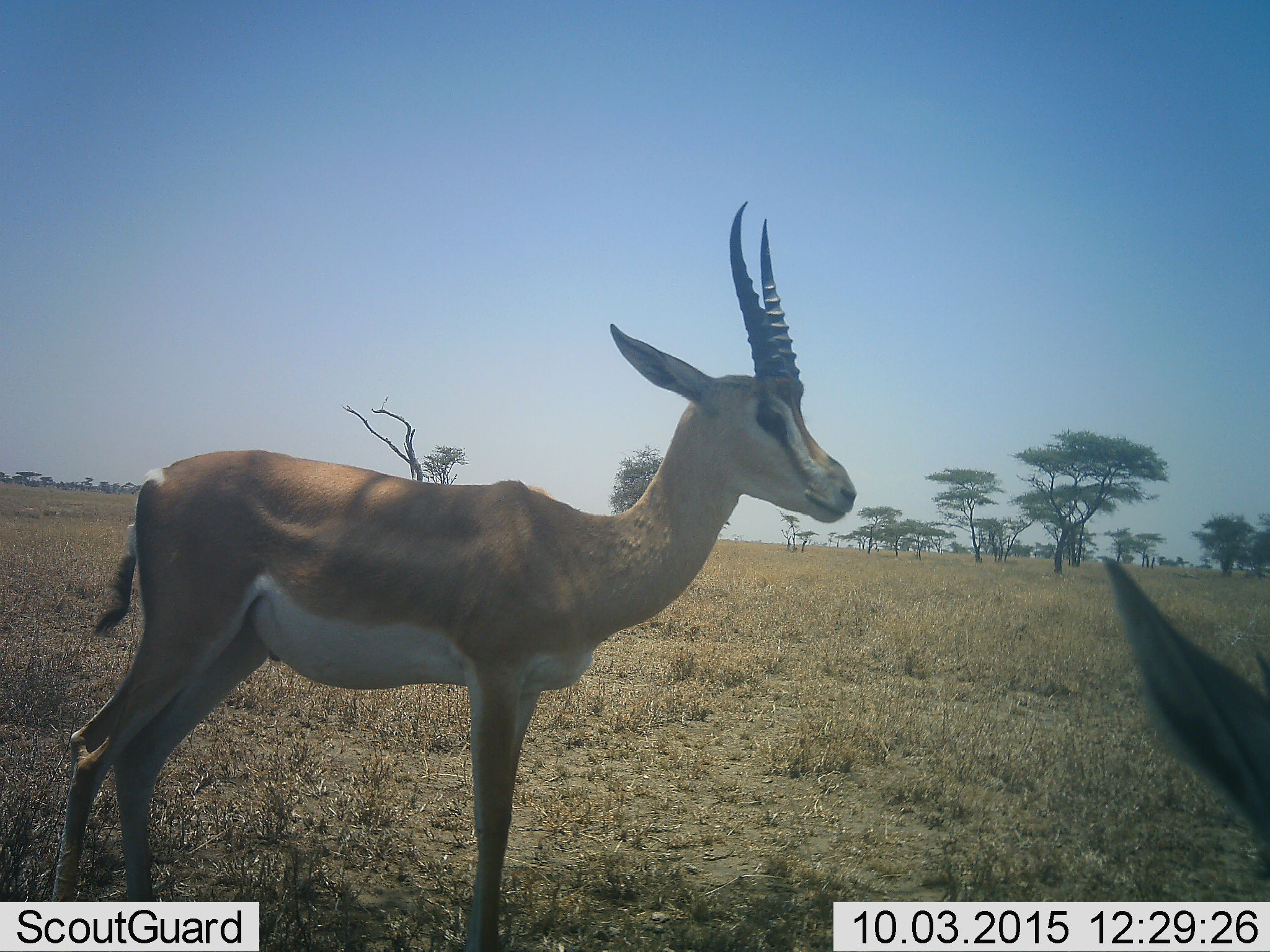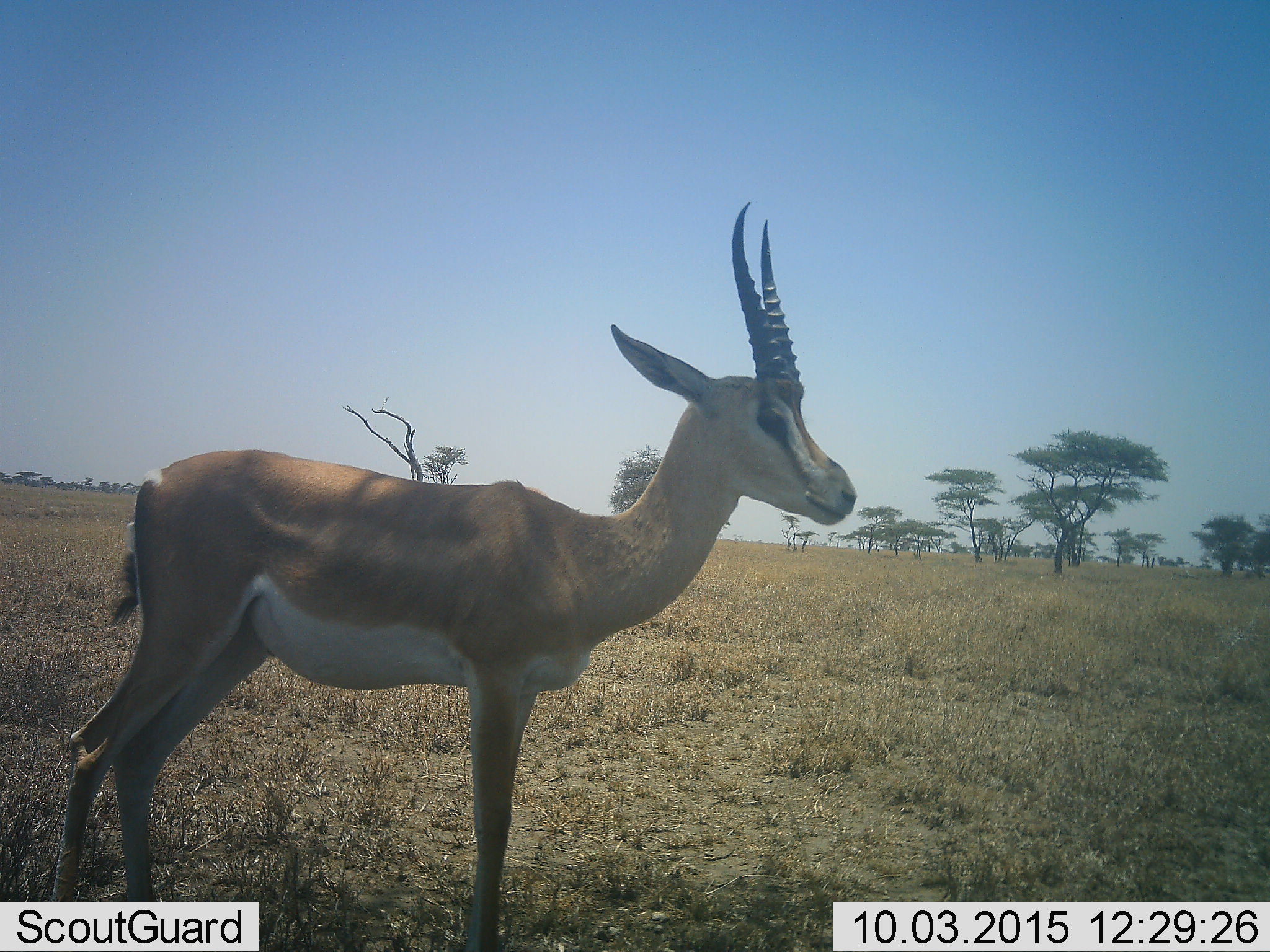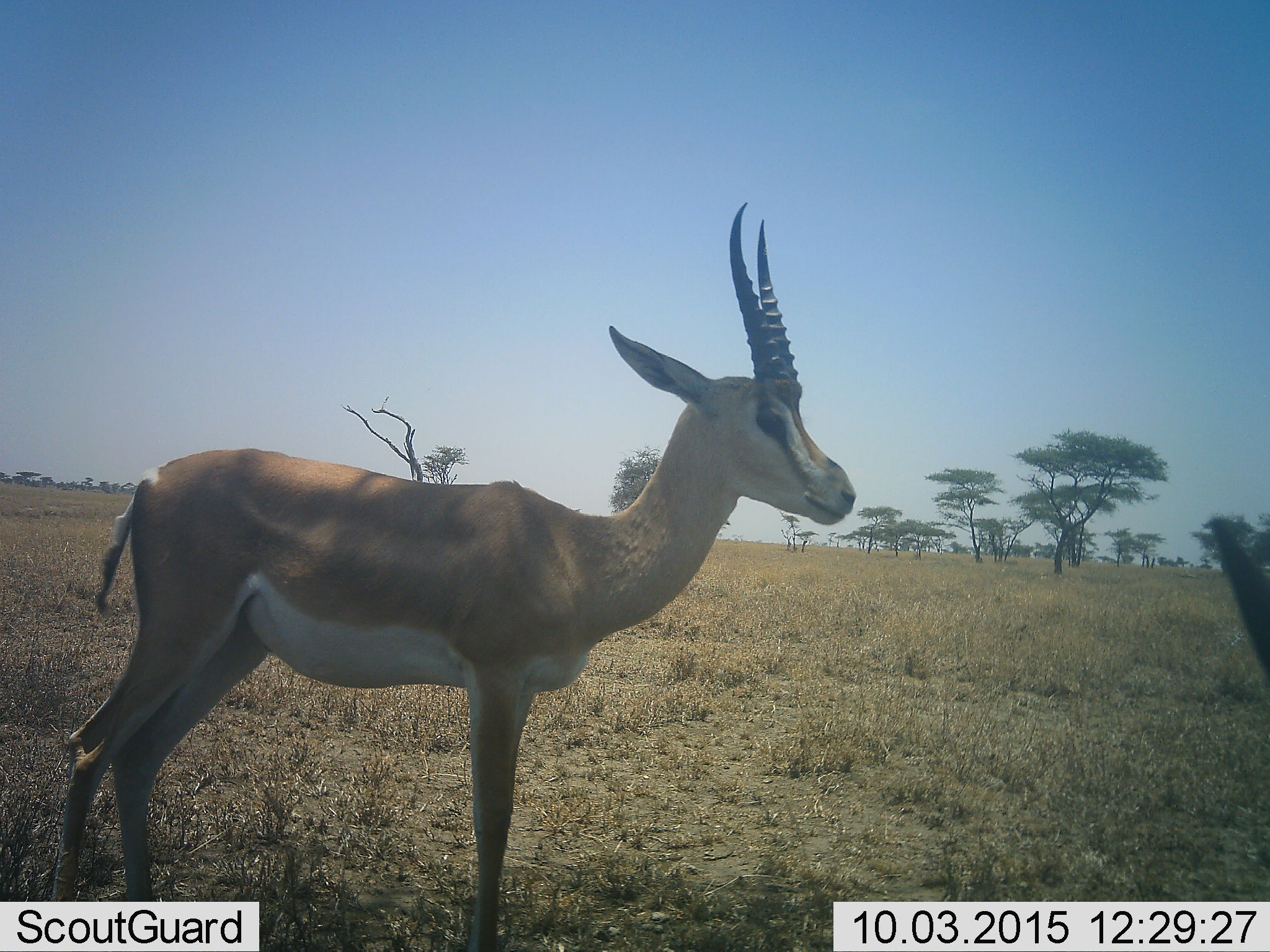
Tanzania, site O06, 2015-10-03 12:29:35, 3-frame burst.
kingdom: Animalia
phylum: Chordata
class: Mammalia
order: Artiodactyla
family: Bovidae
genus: Nanger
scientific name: Nanger granti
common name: grant's gazelle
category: gazellegrants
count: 2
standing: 100%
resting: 17%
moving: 0%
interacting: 0%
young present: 0%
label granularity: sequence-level